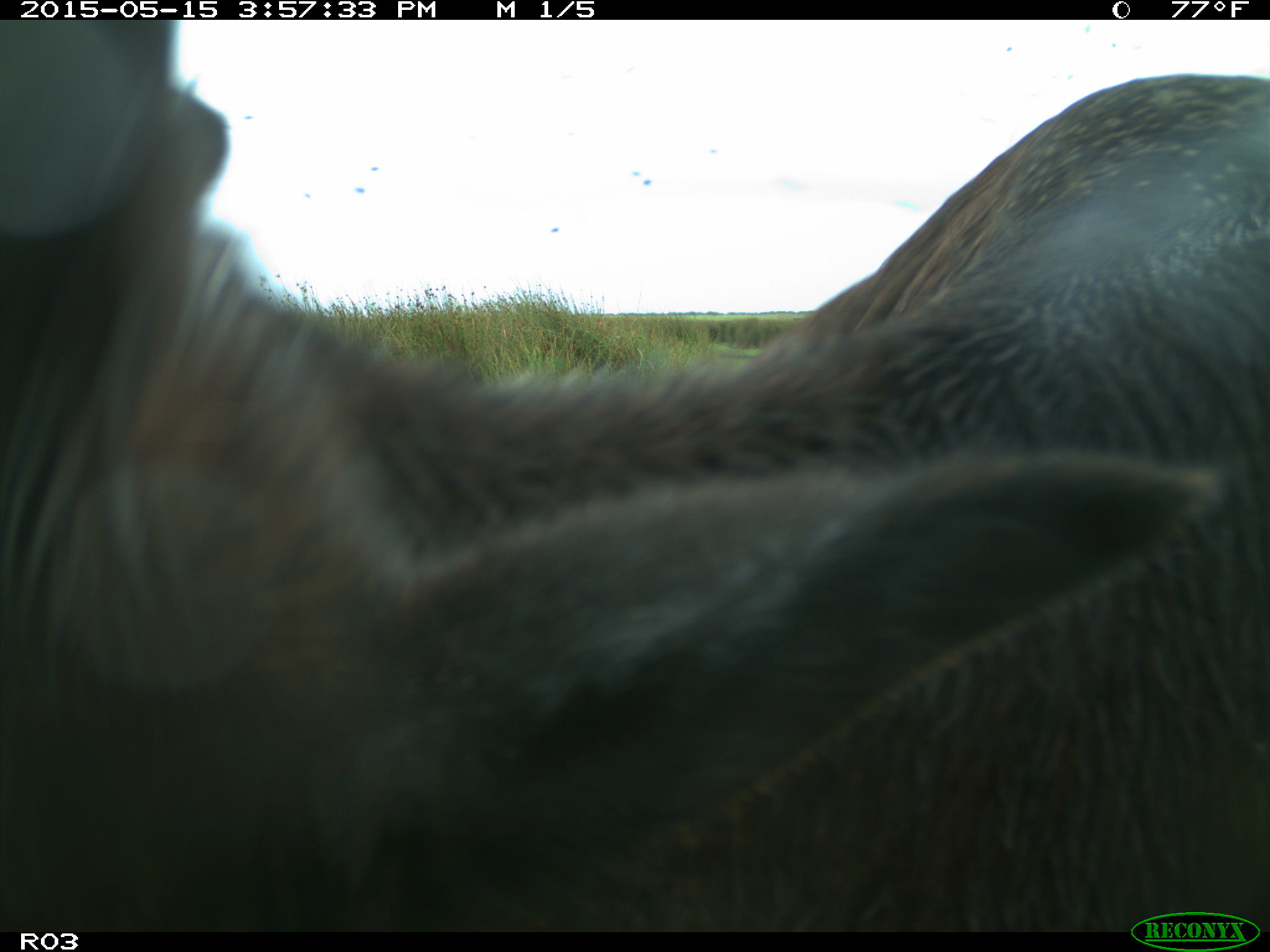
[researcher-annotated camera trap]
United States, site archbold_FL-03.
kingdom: Animalia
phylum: Chordata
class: Mammalia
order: Artiodactyla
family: Bovidae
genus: Bos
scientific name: Bos taurus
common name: domestic cow